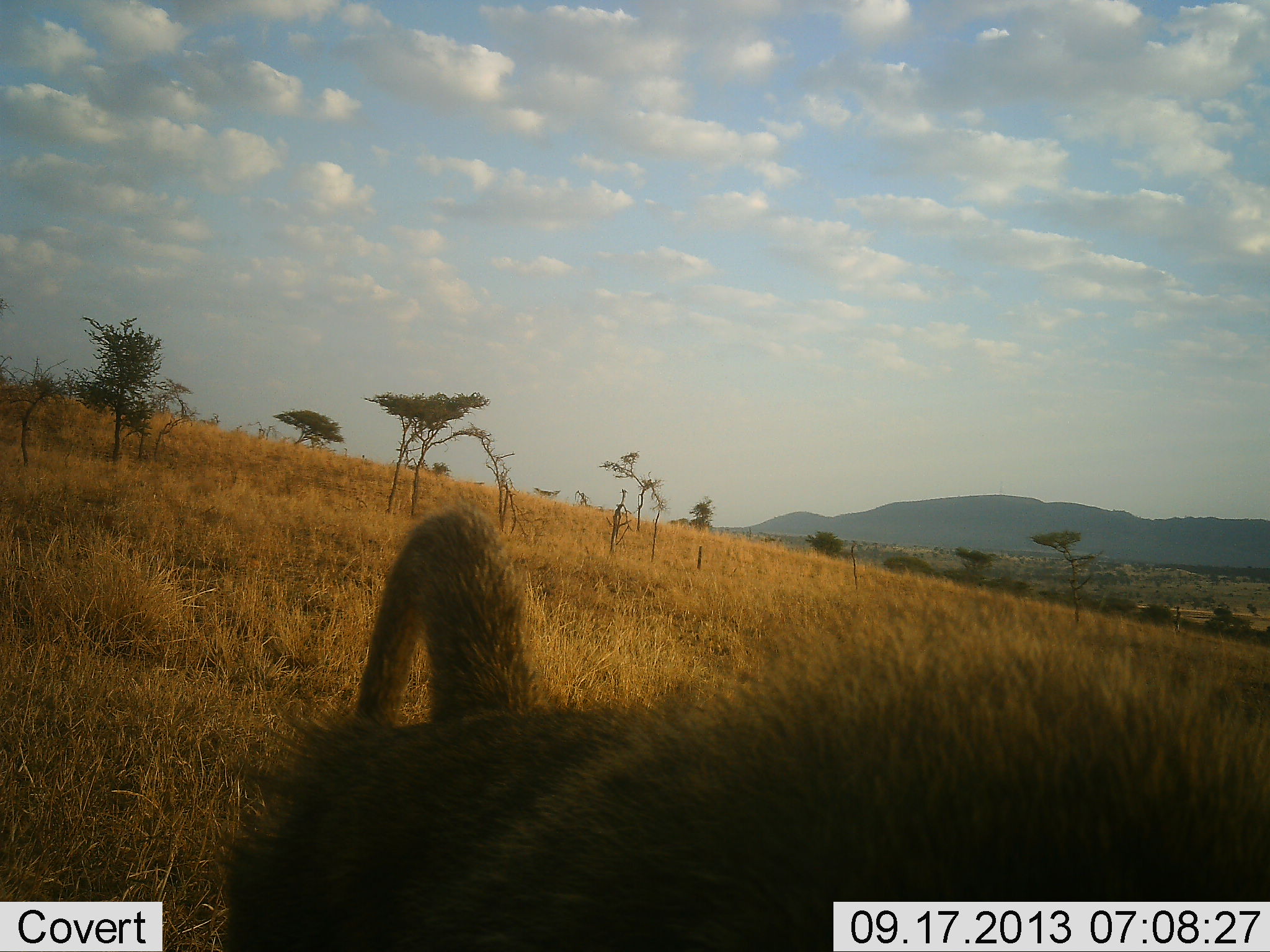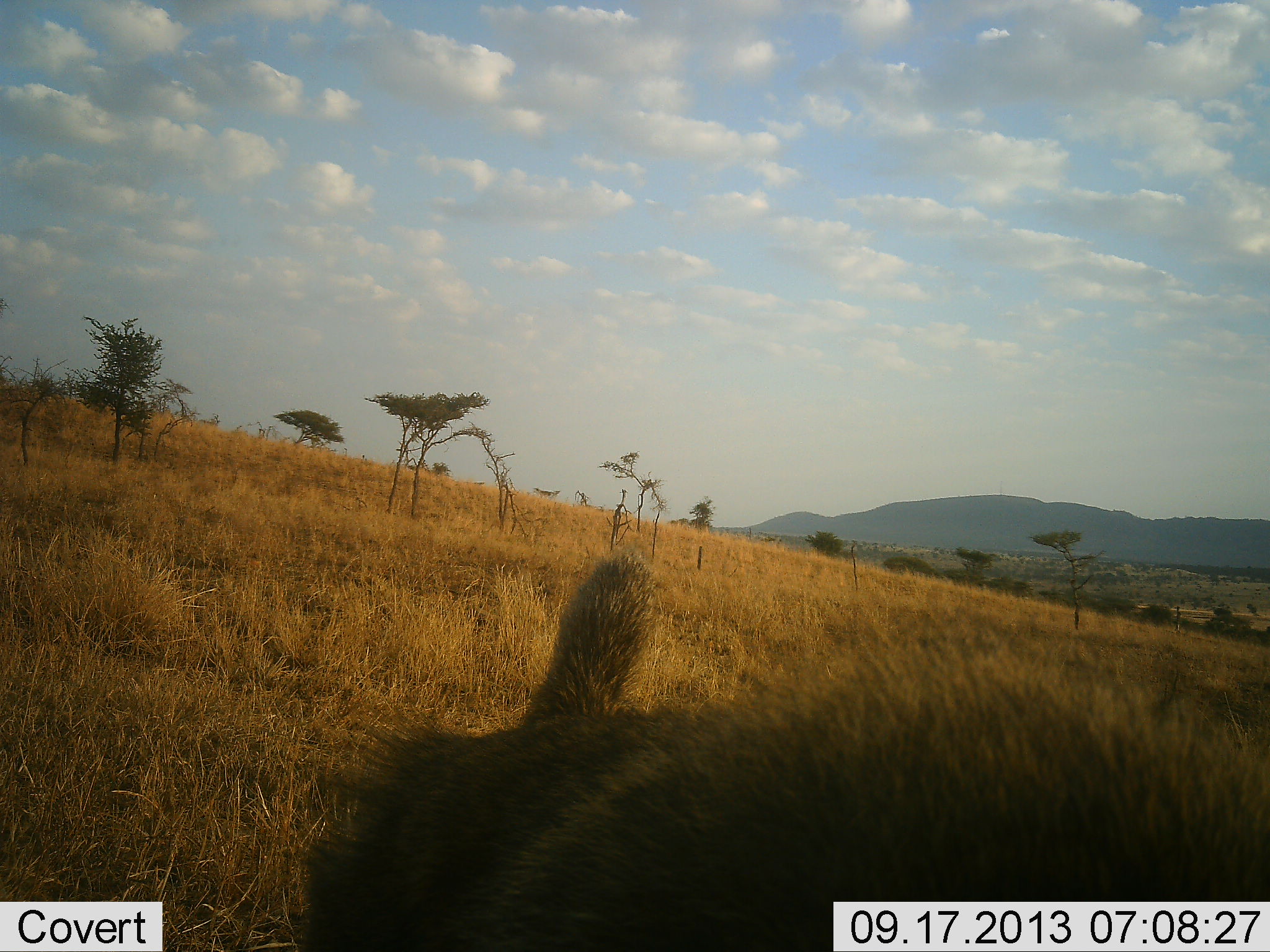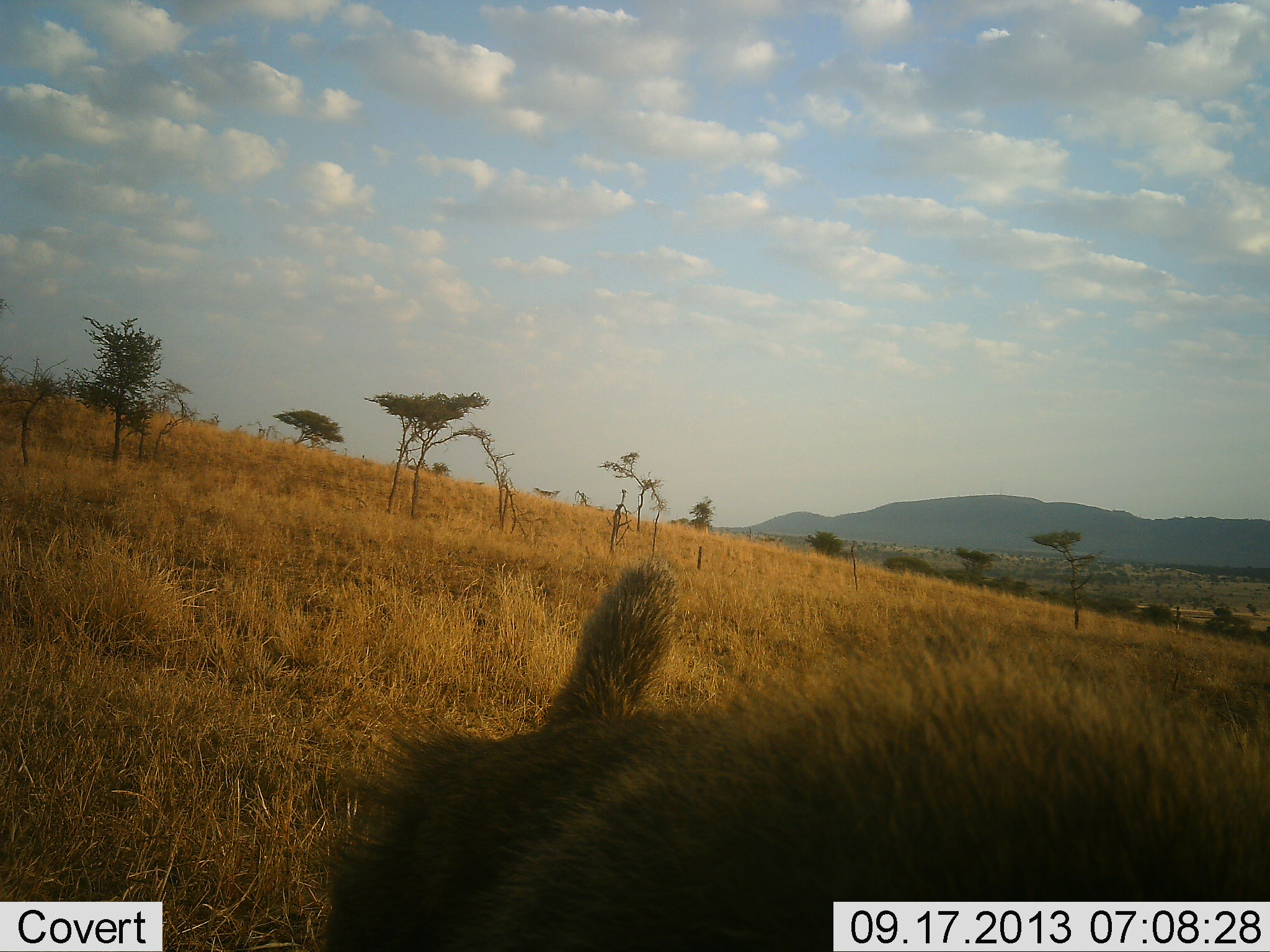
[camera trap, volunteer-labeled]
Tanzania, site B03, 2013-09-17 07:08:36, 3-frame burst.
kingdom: Animalia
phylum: Chordata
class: Mammalia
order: Primates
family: Cercopithecidae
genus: Papio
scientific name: Papio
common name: baboon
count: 1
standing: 82%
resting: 6%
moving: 12%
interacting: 0%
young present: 0%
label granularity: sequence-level